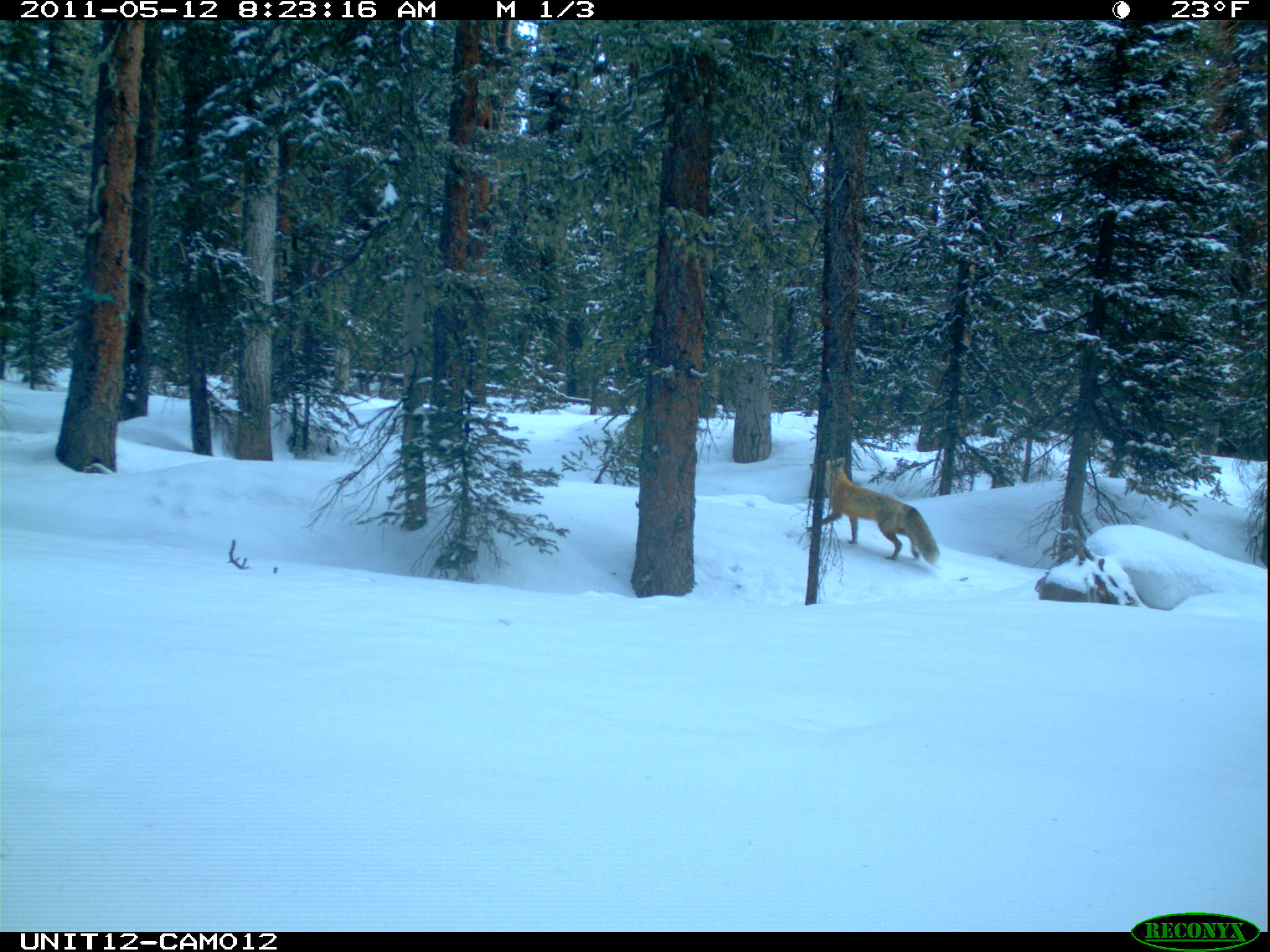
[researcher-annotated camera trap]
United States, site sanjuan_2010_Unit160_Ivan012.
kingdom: Animalia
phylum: Chordata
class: Mammalia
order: Carnivora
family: Canidae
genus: Vulpes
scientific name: Vulpes vulpes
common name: red fox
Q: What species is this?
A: Vulpes vulpes (red fox).